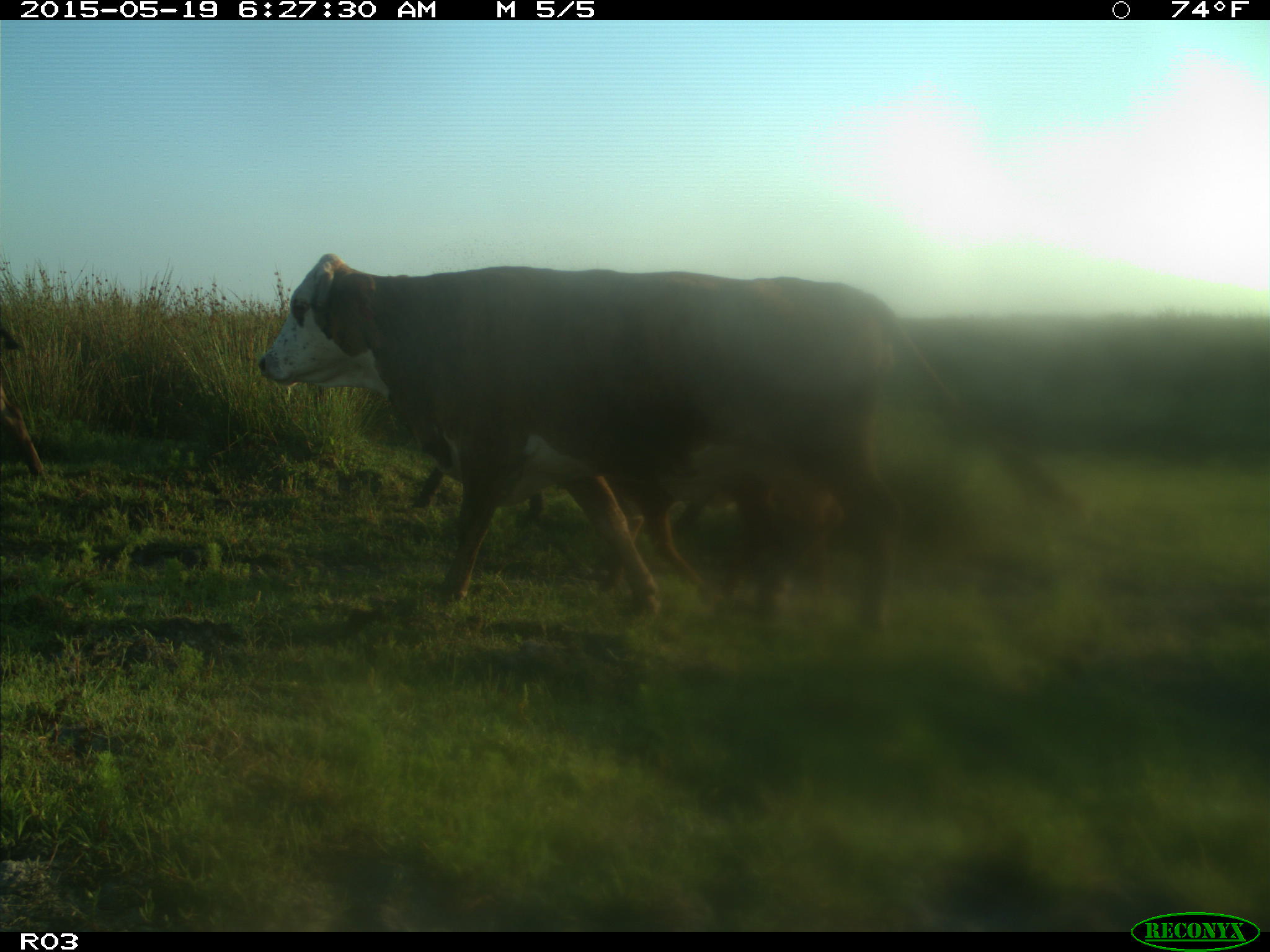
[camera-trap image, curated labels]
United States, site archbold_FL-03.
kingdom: Animalia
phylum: Chordata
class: Mammalia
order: Artiodactyla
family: Bovidae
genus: Bos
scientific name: Bos taurus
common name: domestic cow